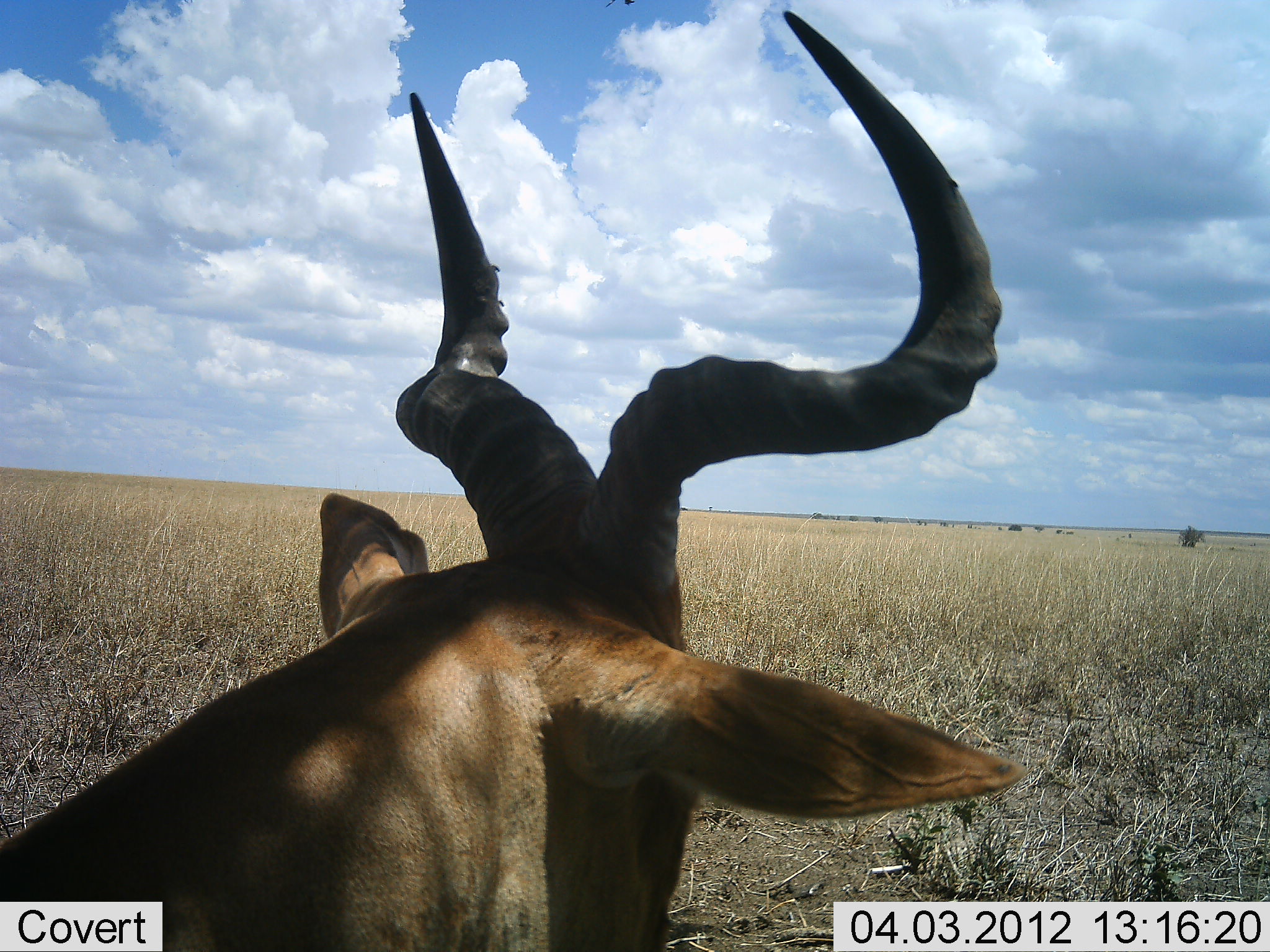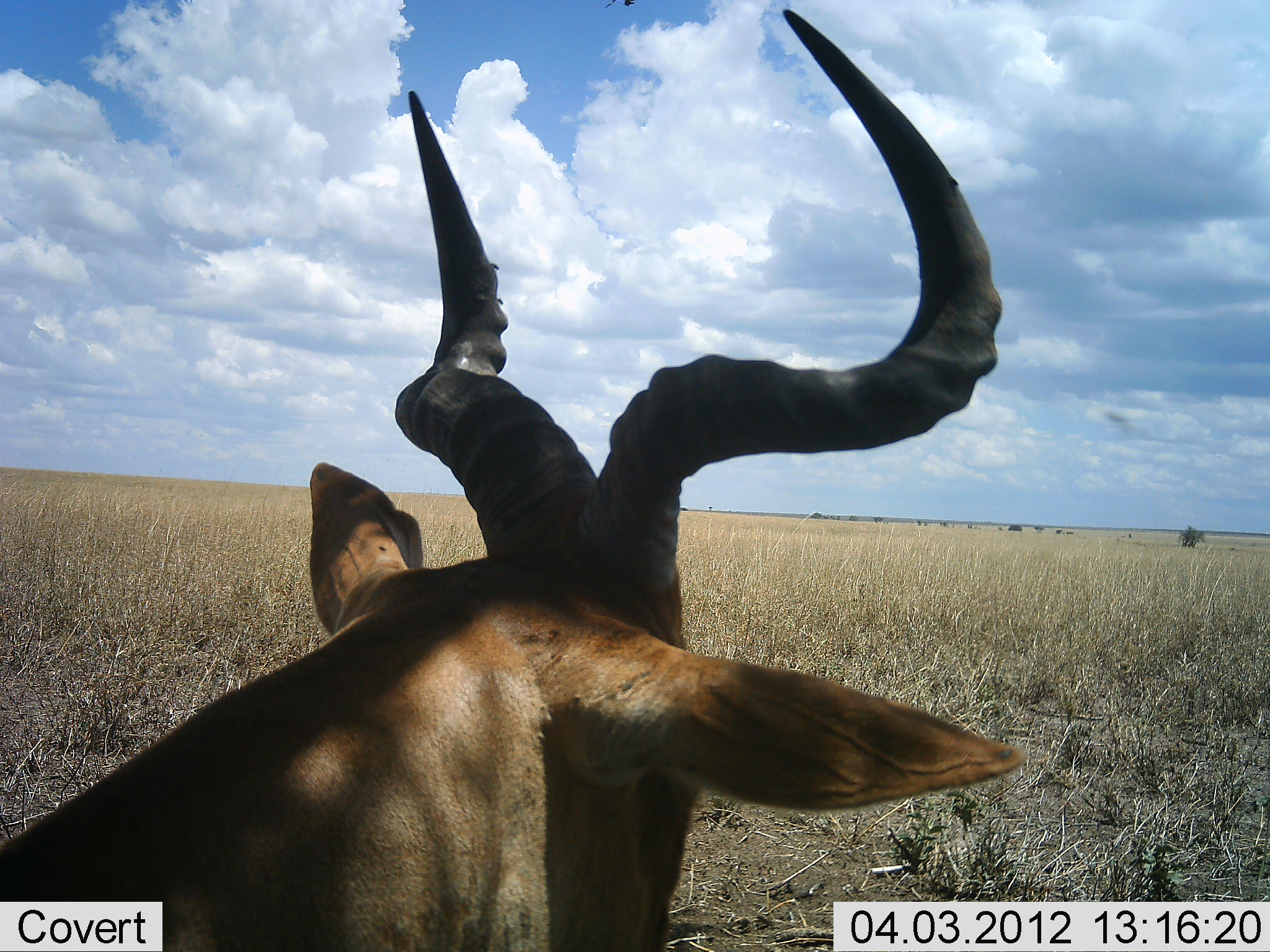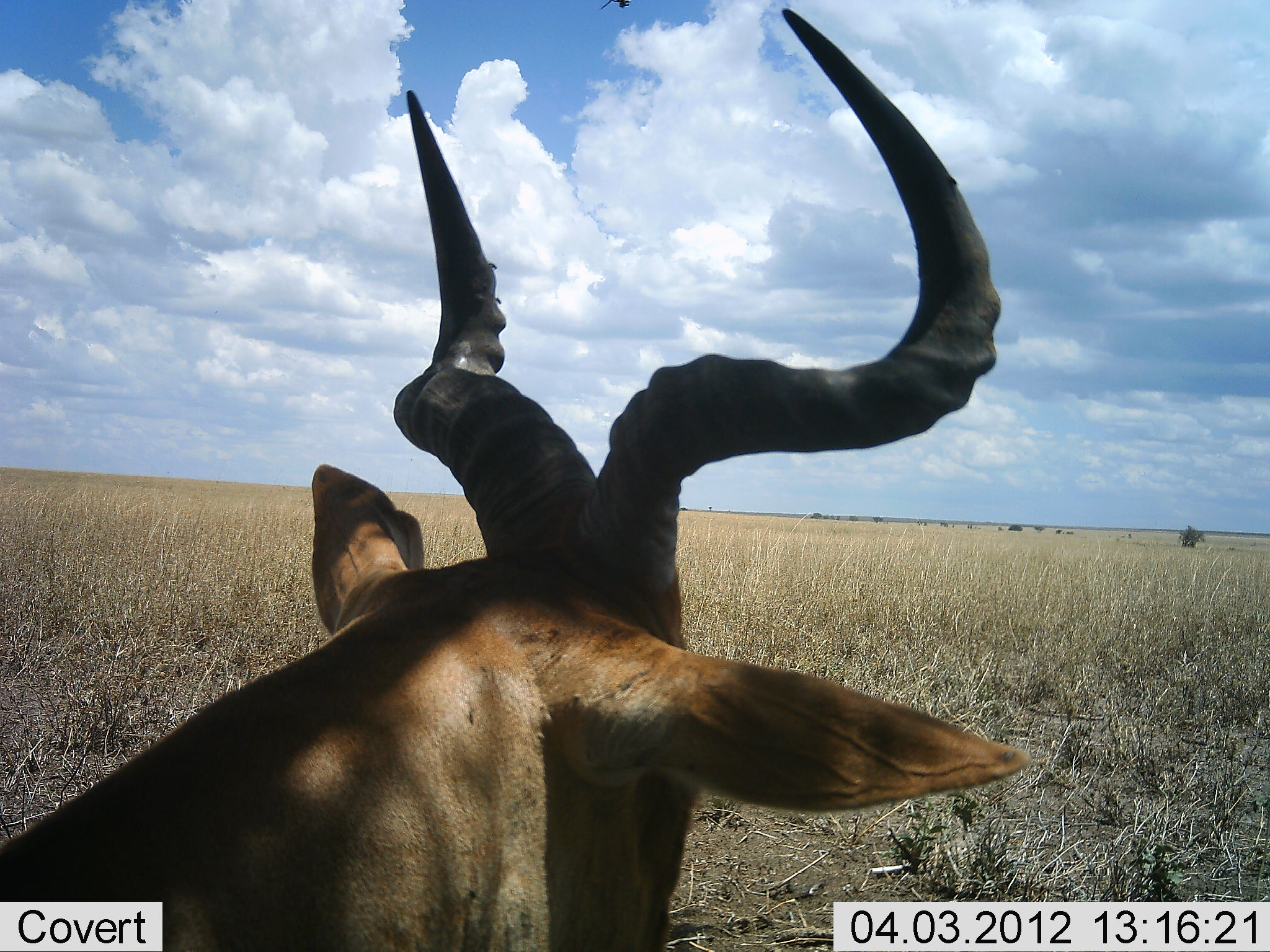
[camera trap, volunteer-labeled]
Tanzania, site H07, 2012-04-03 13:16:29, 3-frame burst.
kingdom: Animalia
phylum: Chordata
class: Mammalia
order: Artiodactyla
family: Bovidae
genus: Alcelaphus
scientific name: Alcelaphus buselaphus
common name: hartebeest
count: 1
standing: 53%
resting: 47%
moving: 0%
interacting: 0%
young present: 0%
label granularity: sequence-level